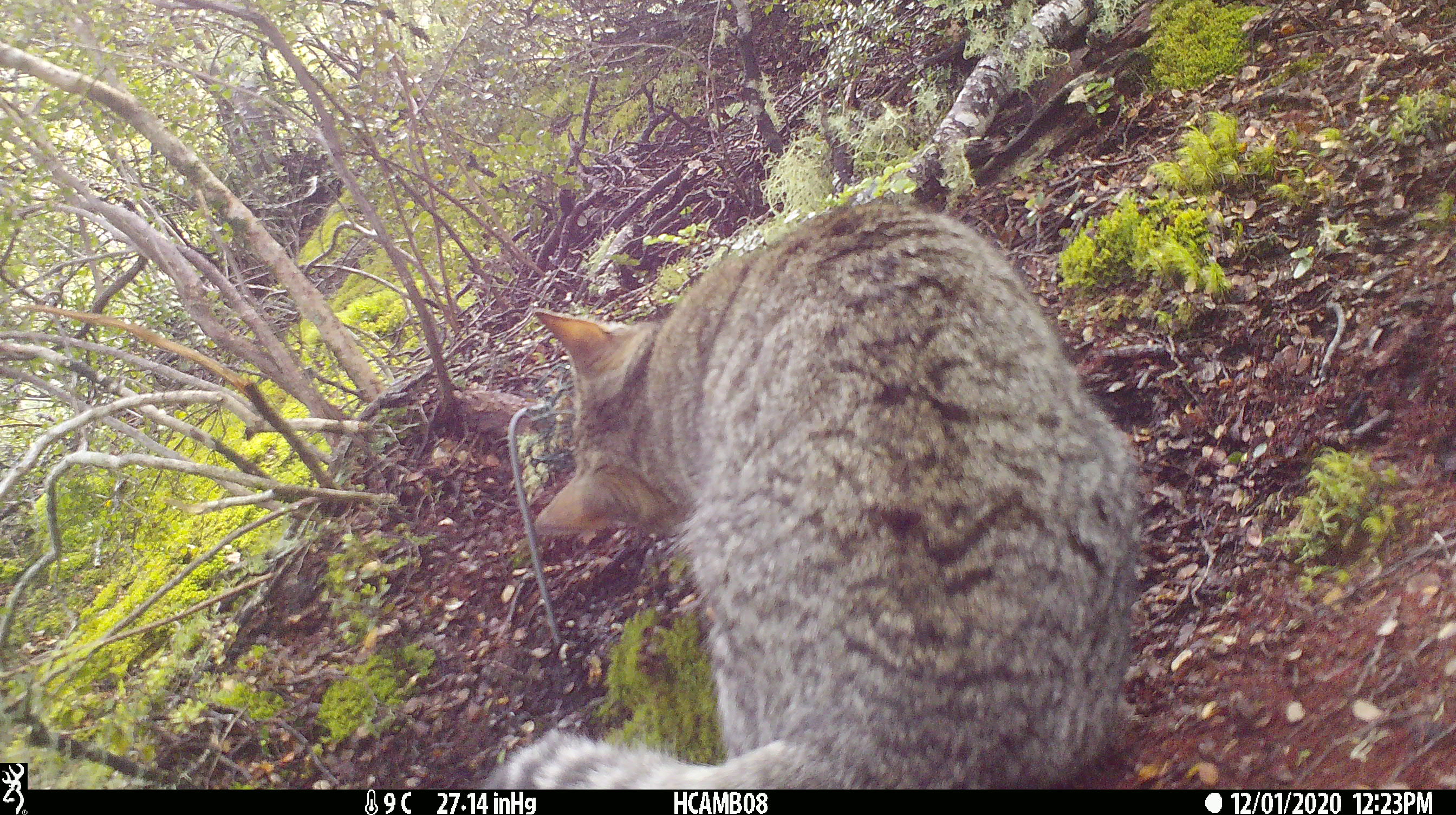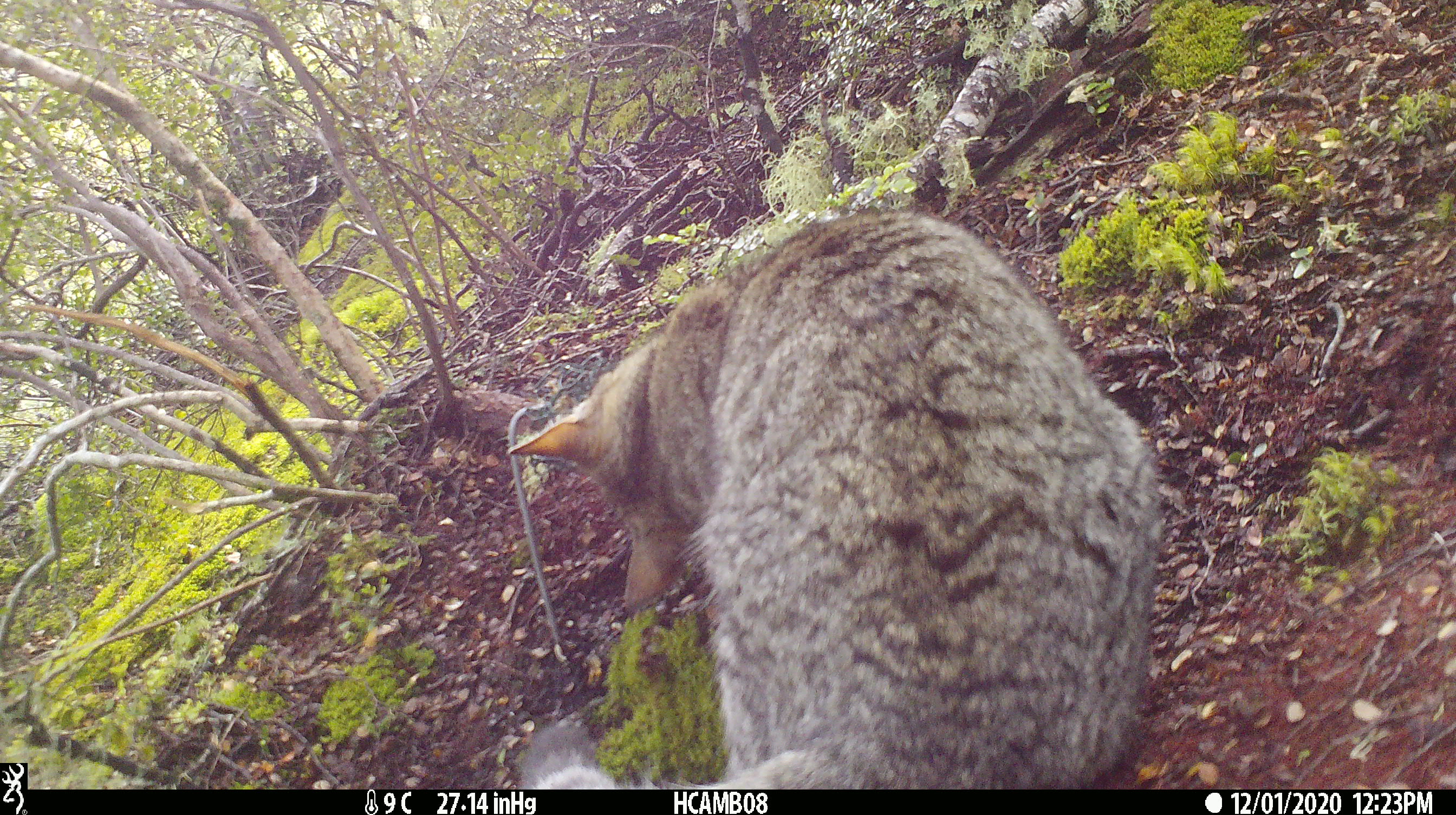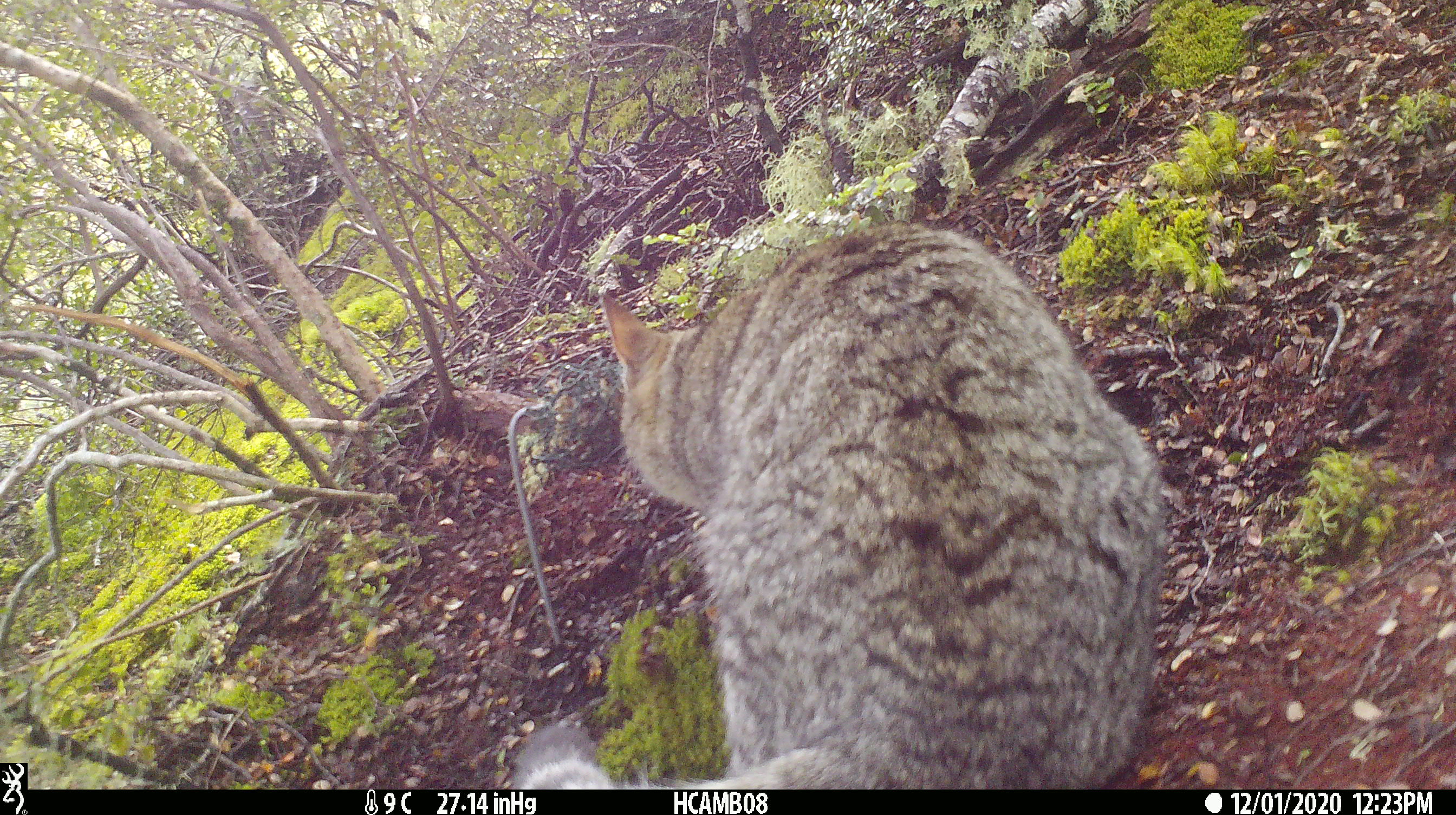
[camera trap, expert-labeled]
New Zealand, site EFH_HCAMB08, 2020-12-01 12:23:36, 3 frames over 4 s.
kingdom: Animalia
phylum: Chordata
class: Mammalia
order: Carnivora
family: Felidae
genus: Felis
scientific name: Felis catus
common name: domestic cat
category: cat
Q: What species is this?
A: Cat (domestic cat) (Felis catus).